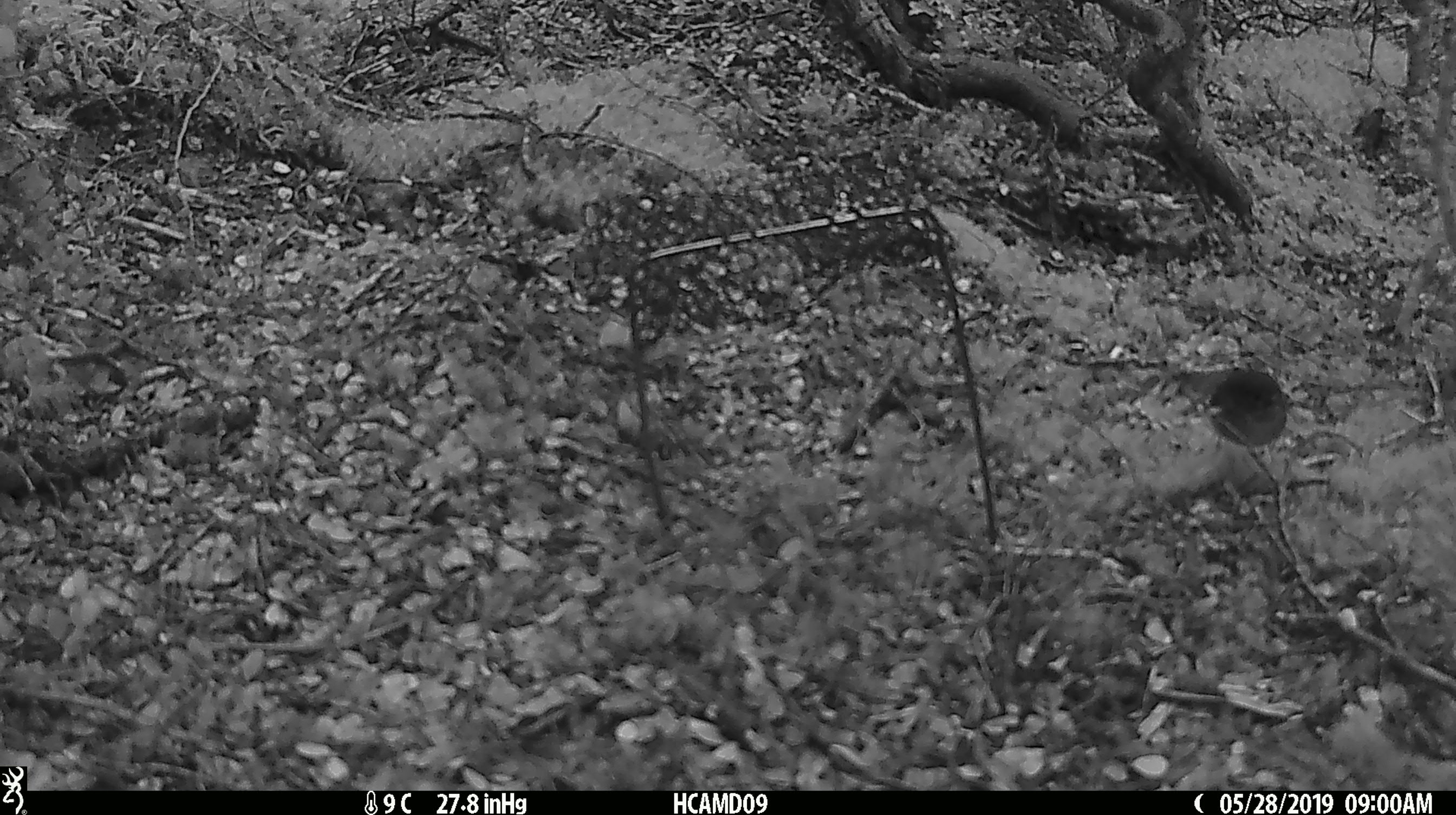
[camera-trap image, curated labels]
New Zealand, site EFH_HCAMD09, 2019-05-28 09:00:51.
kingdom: Animalia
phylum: Chordata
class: Aves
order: Passeriformes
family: Petroicidae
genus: Petroica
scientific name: Petroica macrocephala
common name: tomtit